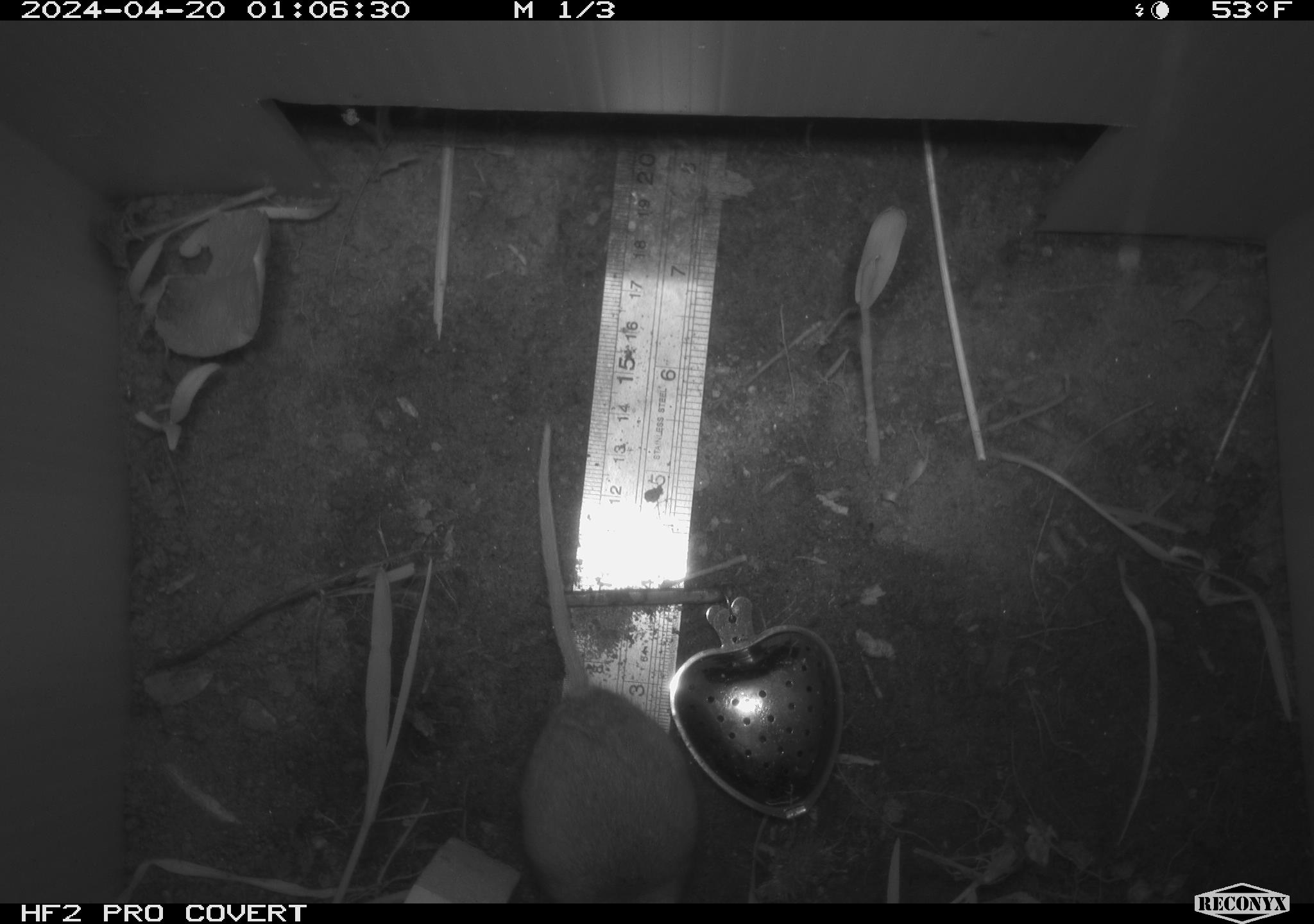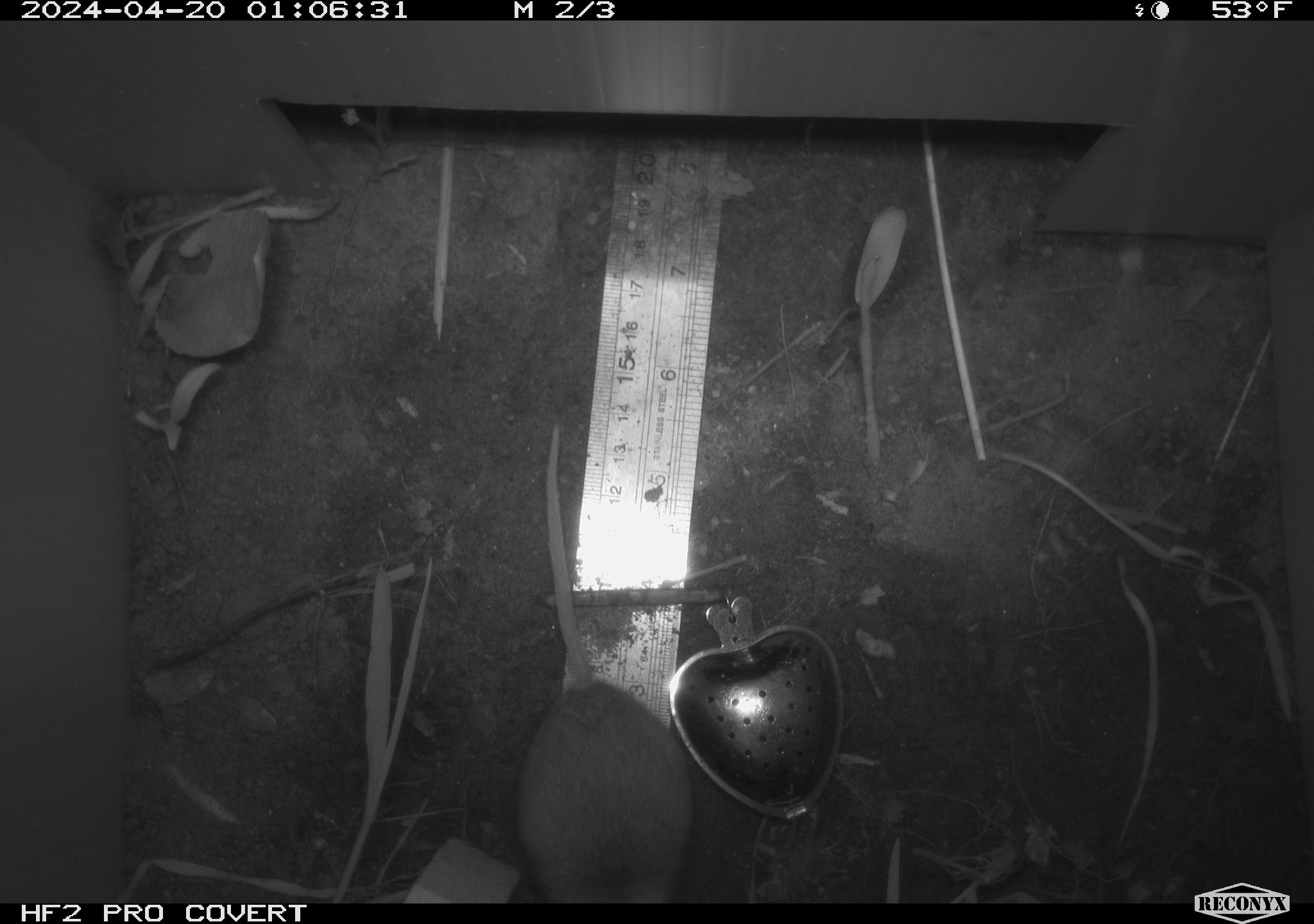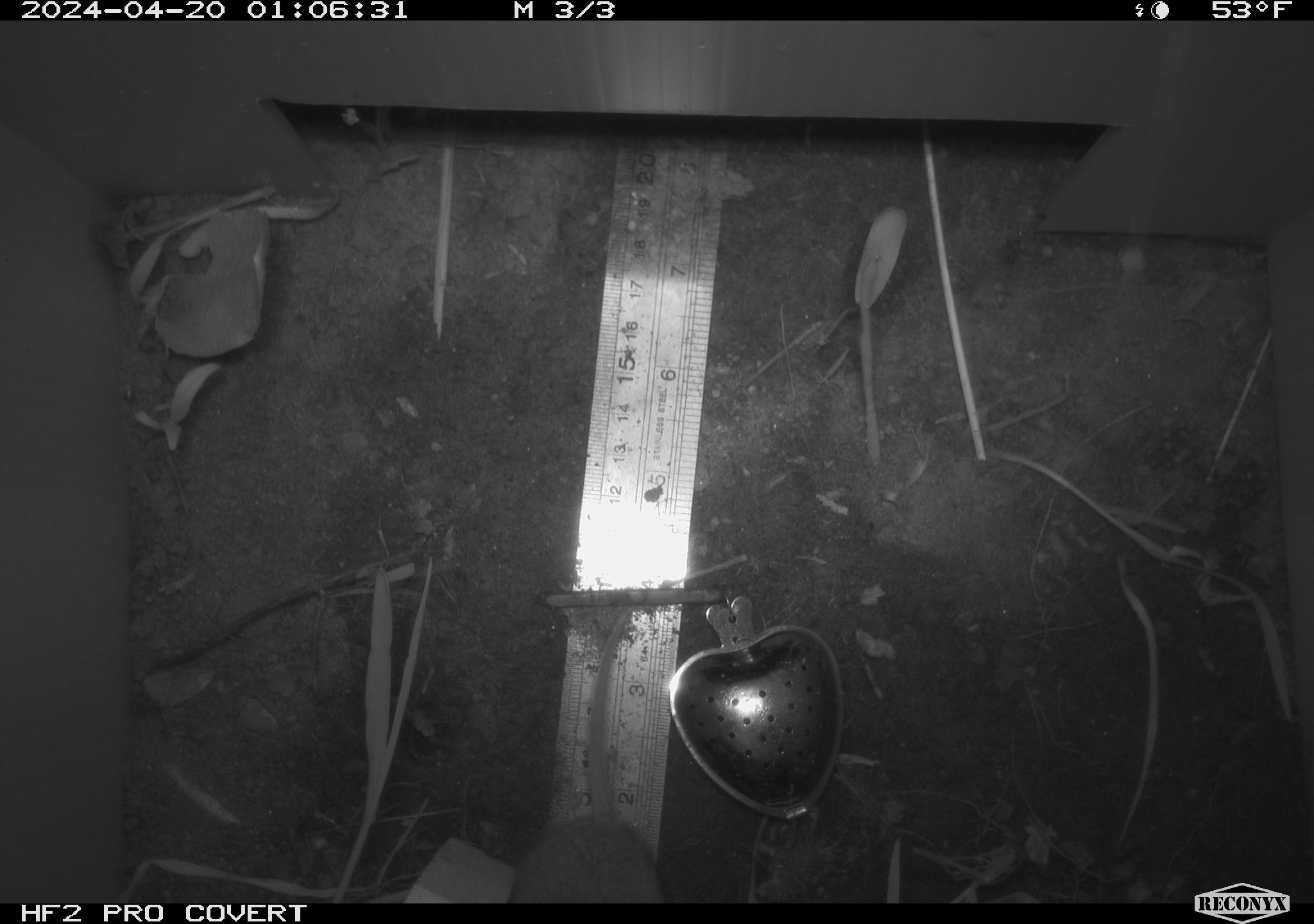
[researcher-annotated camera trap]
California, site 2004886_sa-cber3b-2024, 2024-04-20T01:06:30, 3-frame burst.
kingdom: Animalia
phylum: Chordata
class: Mammalia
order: Rodentia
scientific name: Rodentia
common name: mouse species